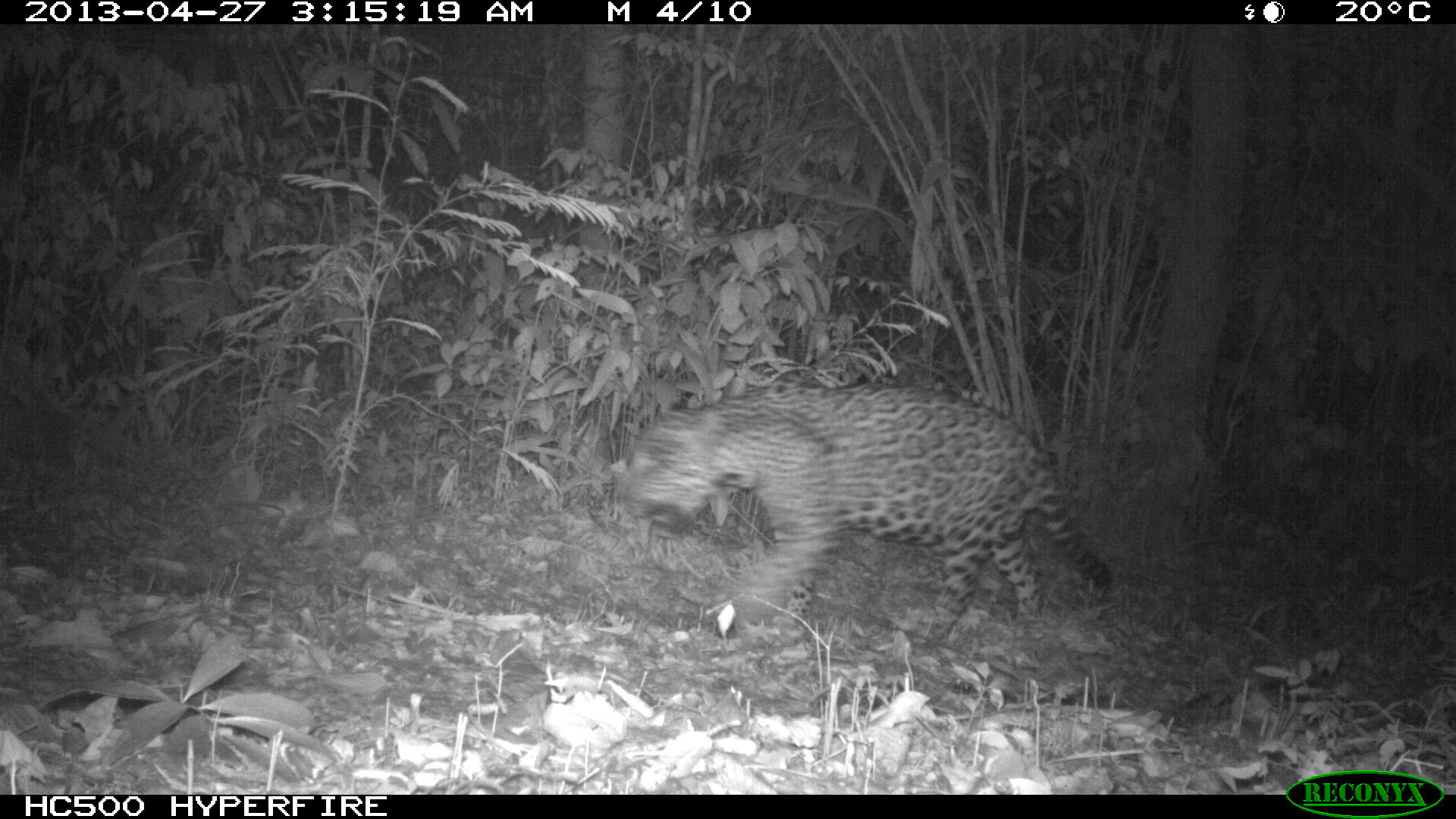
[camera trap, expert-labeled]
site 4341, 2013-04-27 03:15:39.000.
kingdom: Animalia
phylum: Chordata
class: Mammalia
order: Carnivora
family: Felidae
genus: Panthera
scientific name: Panthera onca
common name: jaguar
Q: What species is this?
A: Panthera onca (jaguar).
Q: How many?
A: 1.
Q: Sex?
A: Male.